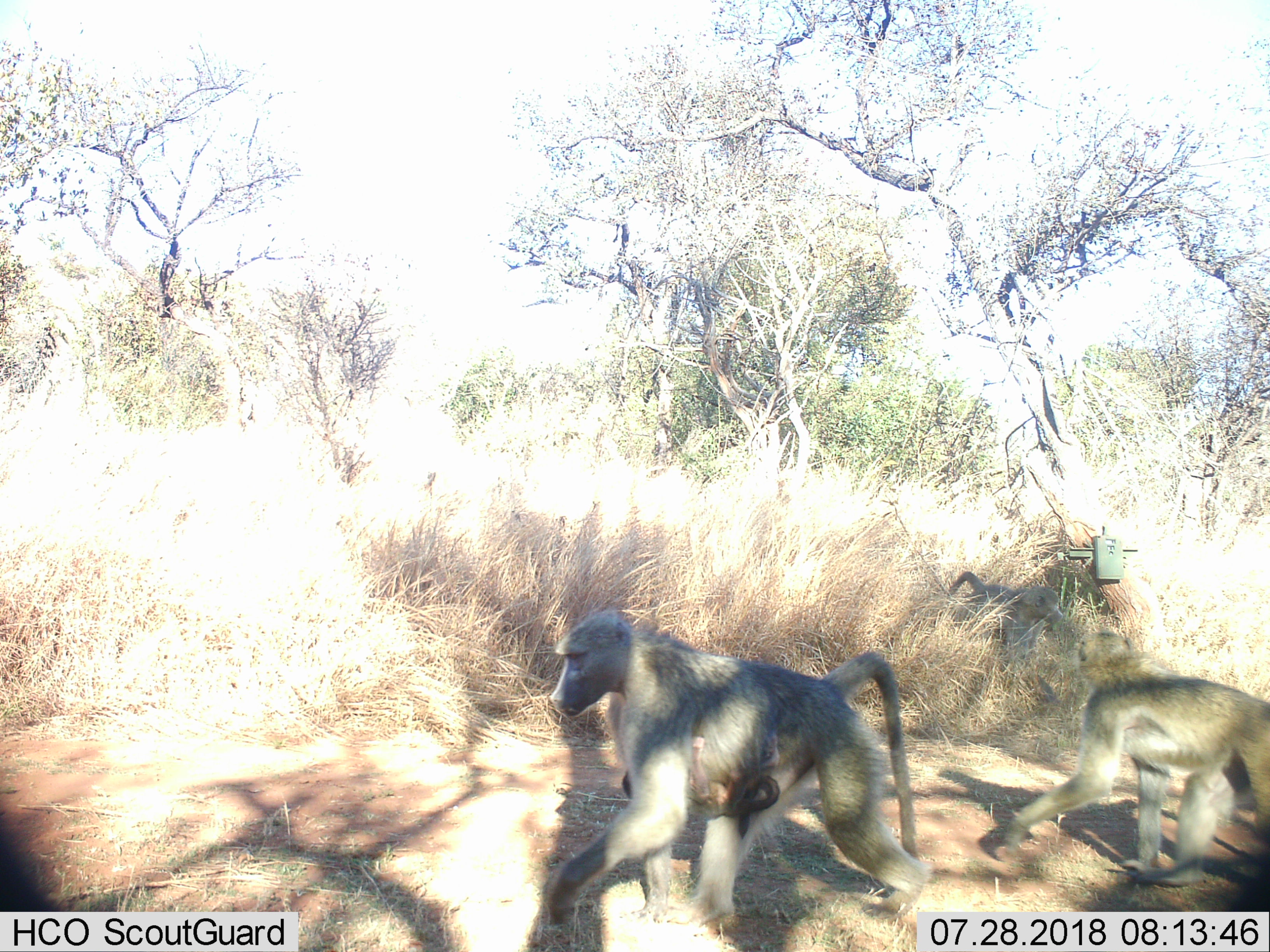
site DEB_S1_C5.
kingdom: Animalia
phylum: Chordata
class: Mammalia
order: Primates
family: Cercopithecidae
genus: Papio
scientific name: Papio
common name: baboon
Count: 3.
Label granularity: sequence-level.